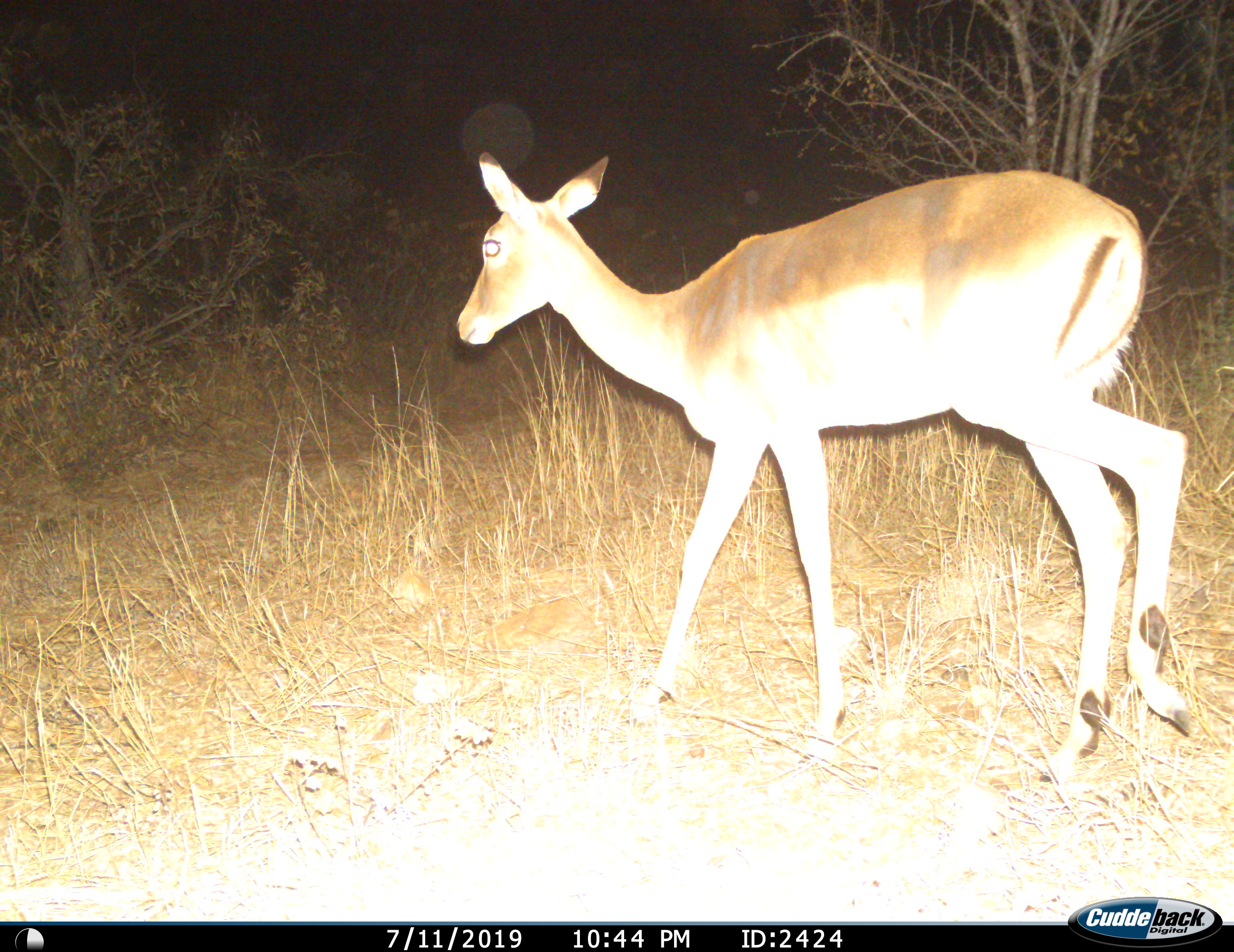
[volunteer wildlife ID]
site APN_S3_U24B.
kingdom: Animalia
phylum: Chordata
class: Mammalia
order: Artiodactyla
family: Bovidae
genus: Aepyceros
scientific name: Aepyceros melampus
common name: impala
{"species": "impala (Aepyceros melampus)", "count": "1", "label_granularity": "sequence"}